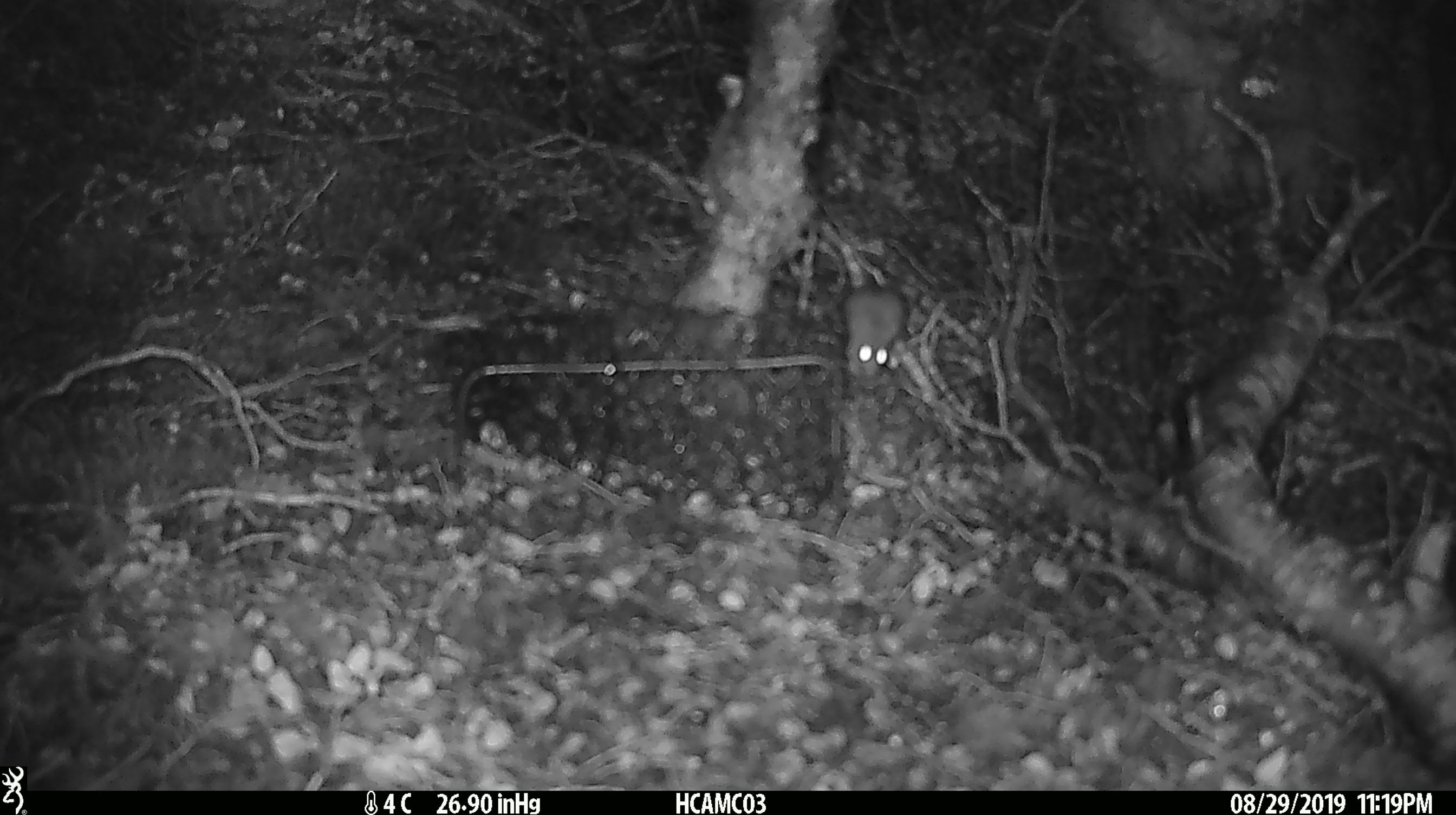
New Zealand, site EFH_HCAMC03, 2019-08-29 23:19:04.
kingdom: Animalia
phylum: Chordata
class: Mammalia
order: Rodentia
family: Muridae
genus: Mus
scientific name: Mus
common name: mouse